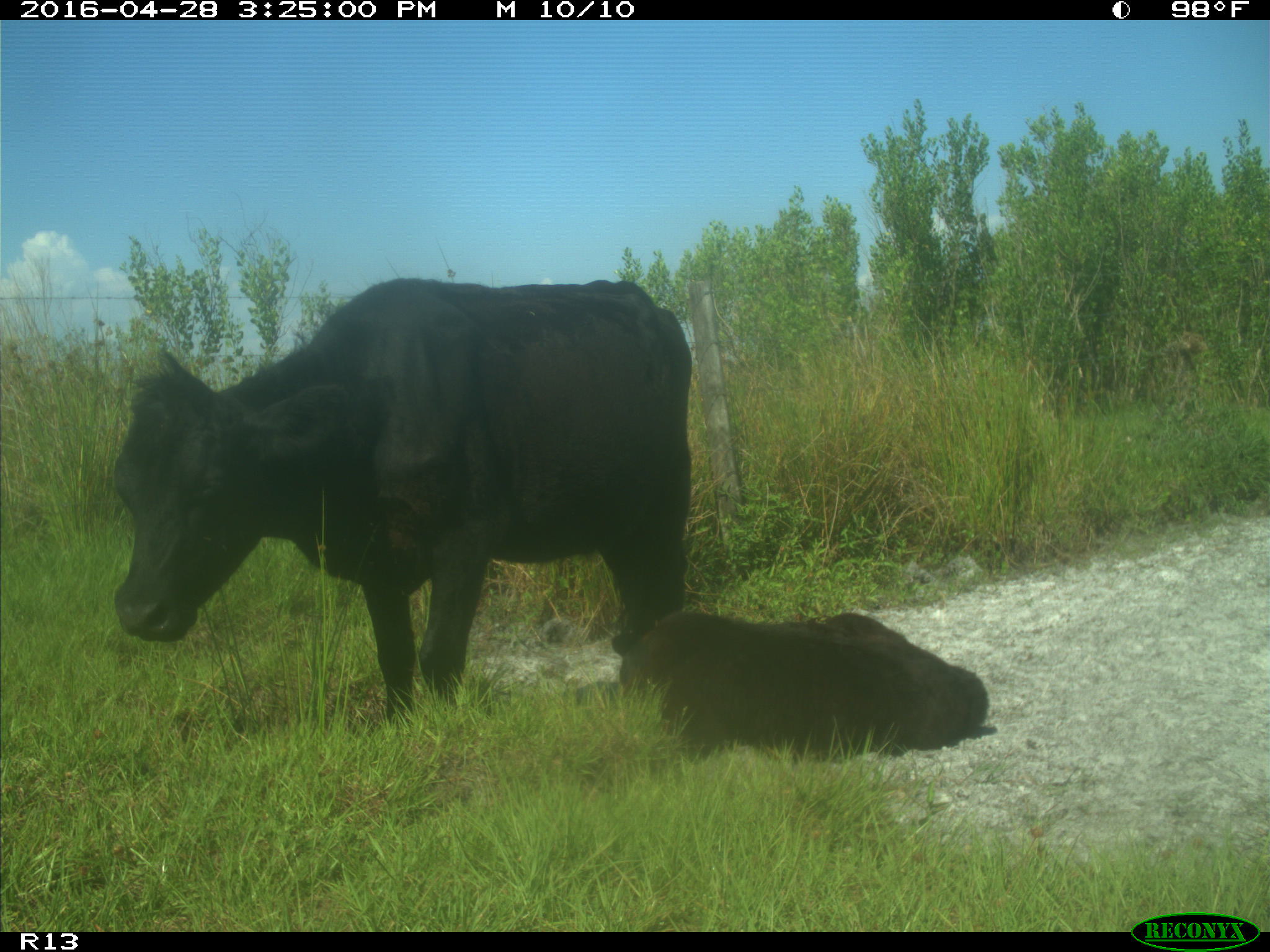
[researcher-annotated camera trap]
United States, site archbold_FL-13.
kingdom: Animalia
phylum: Chordata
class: Mammalia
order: Artiodactyla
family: Bovidae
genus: Bos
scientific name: Bos taurus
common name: domestic cow